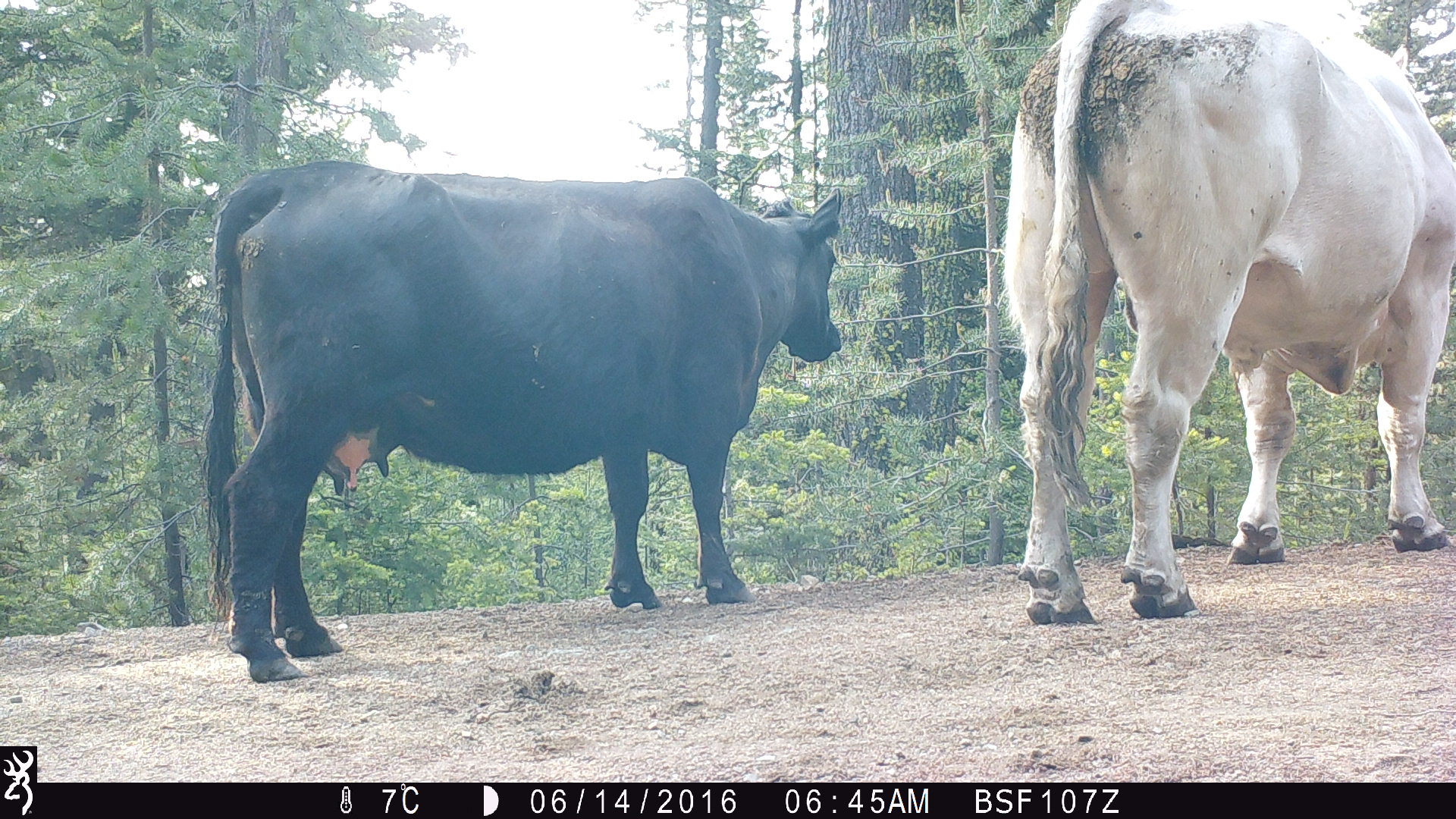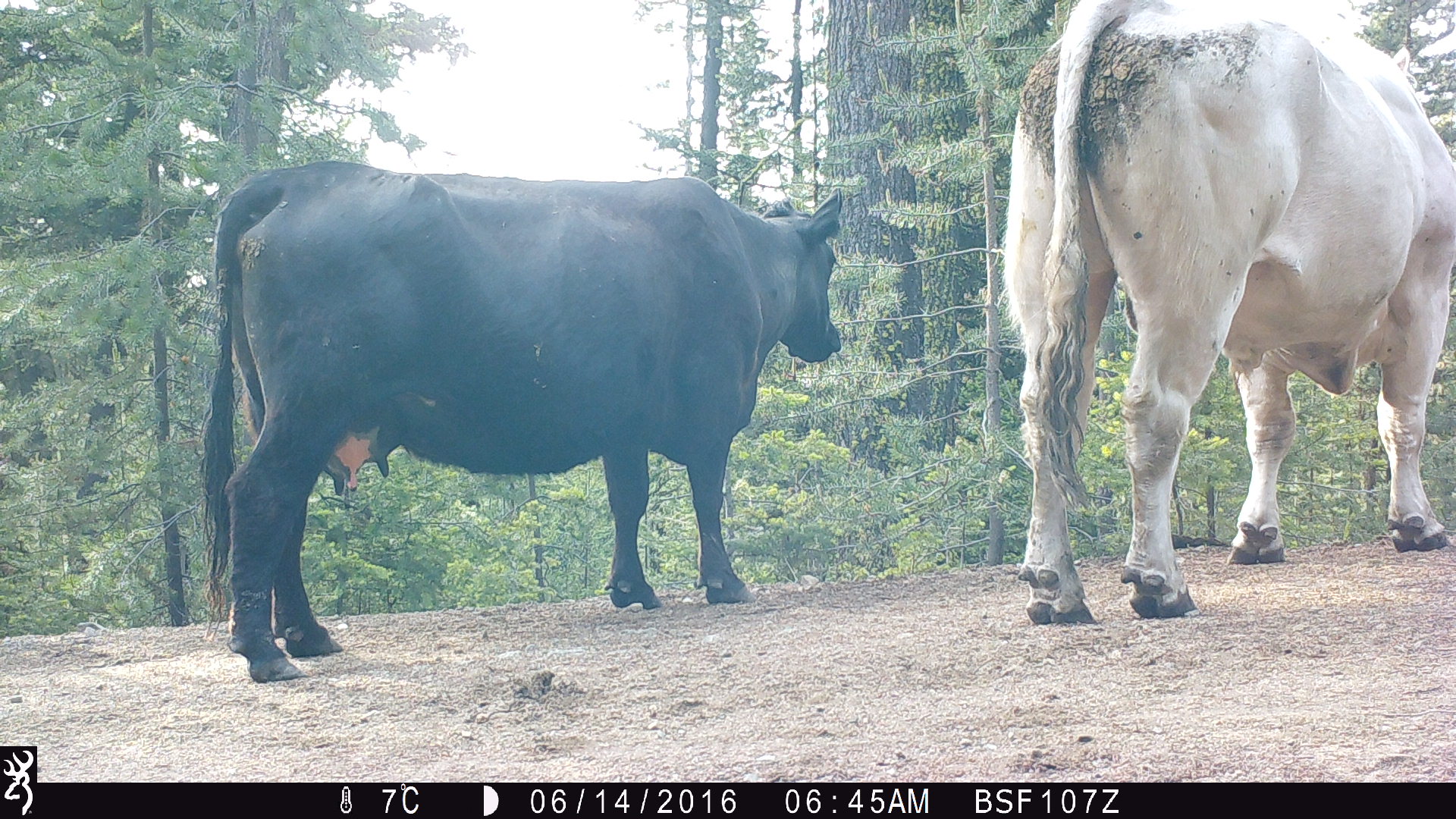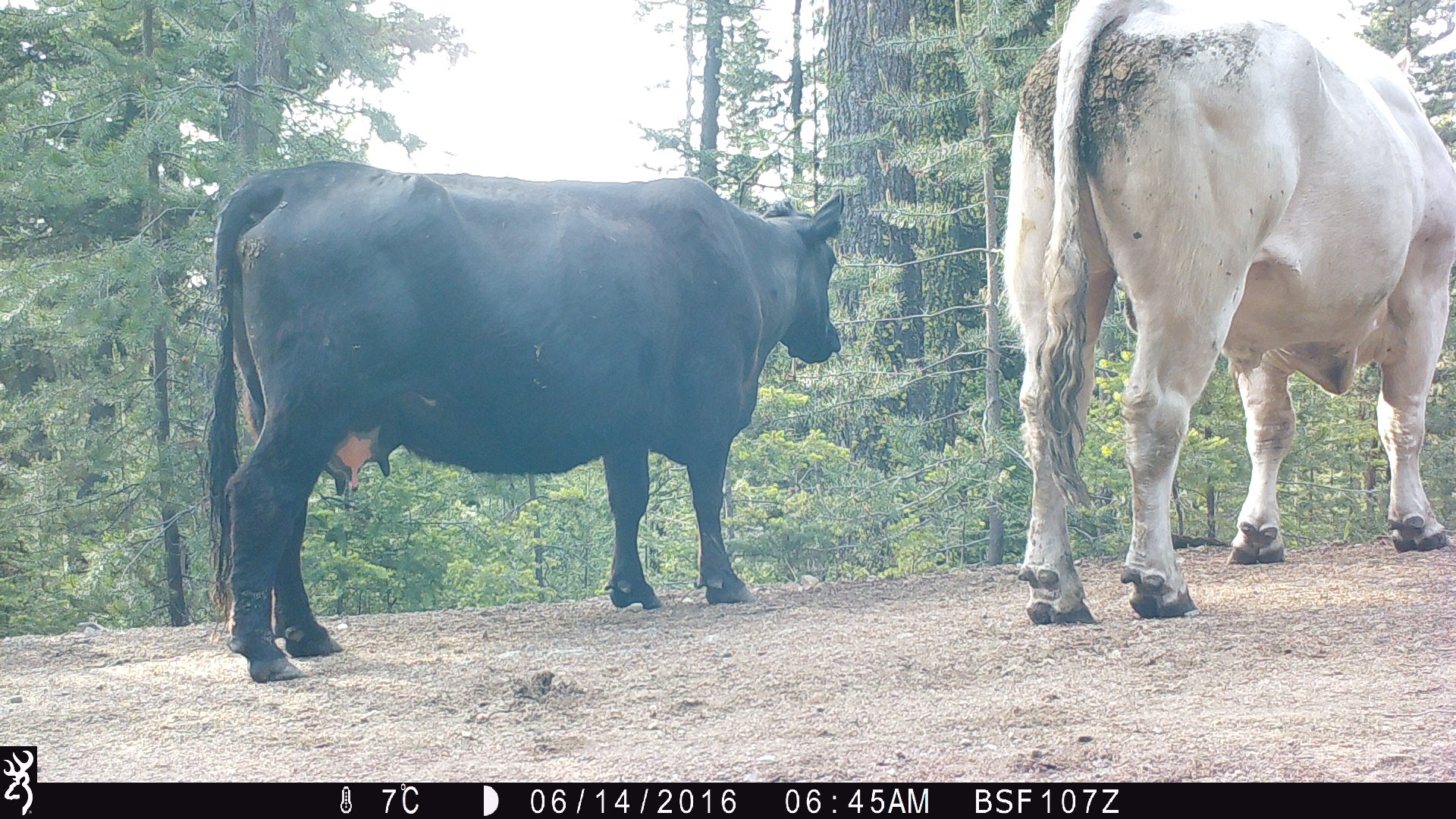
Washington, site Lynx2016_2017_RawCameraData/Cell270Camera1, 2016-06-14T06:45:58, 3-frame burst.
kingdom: Animalia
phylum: Chordata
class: Mammalia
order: Artiodactyla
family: Bovidae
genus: Bos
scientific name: Bos taurus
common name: domestic cattle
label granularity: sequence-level